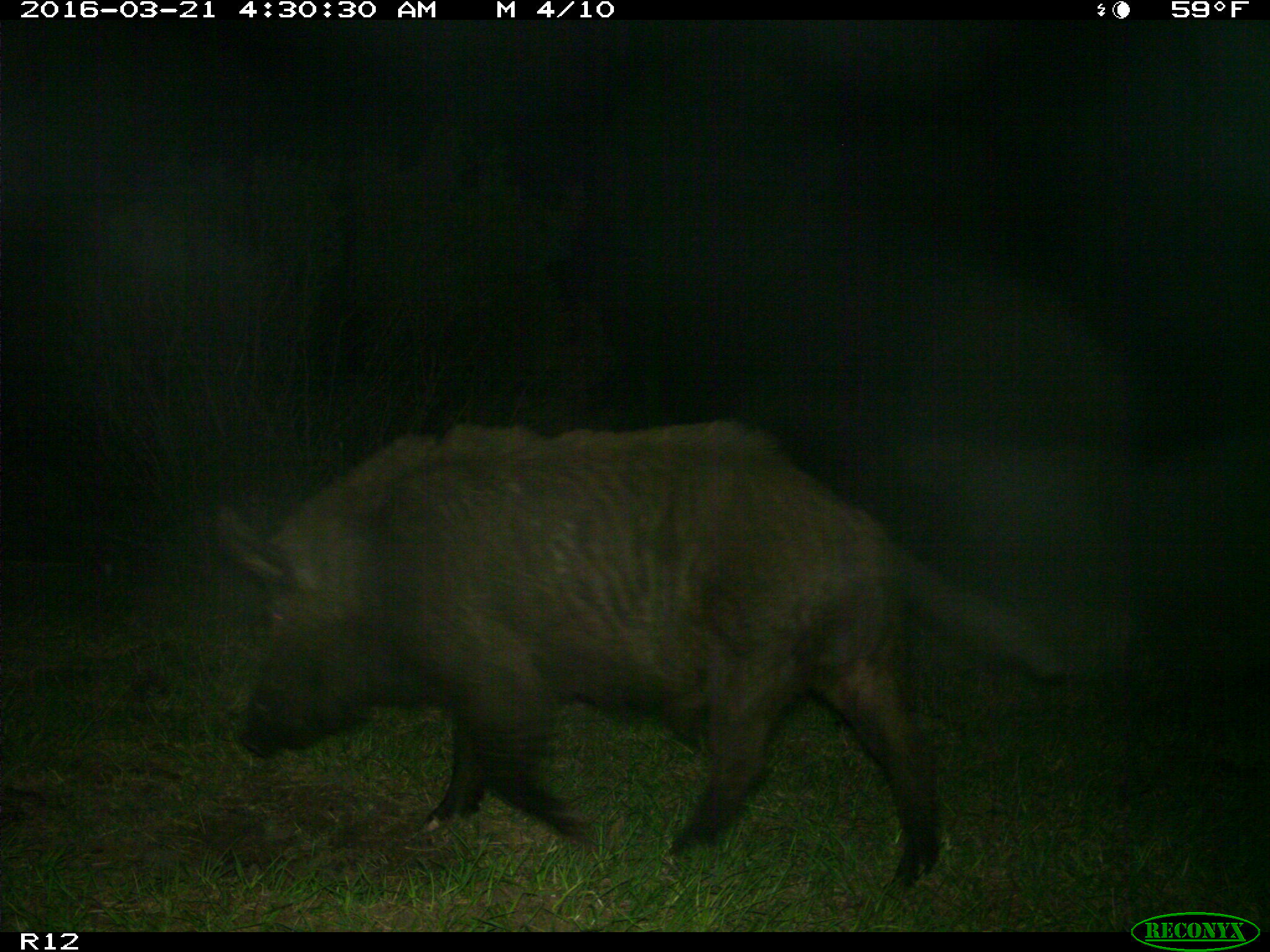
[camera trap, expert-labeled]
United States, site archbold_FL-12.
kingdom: Animalia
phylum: Chordata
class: Mammalia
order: Artiodactyla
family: Suidae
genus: Sus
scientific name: Sus scrofa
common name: wild boar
Sus scrofa (wild boar).